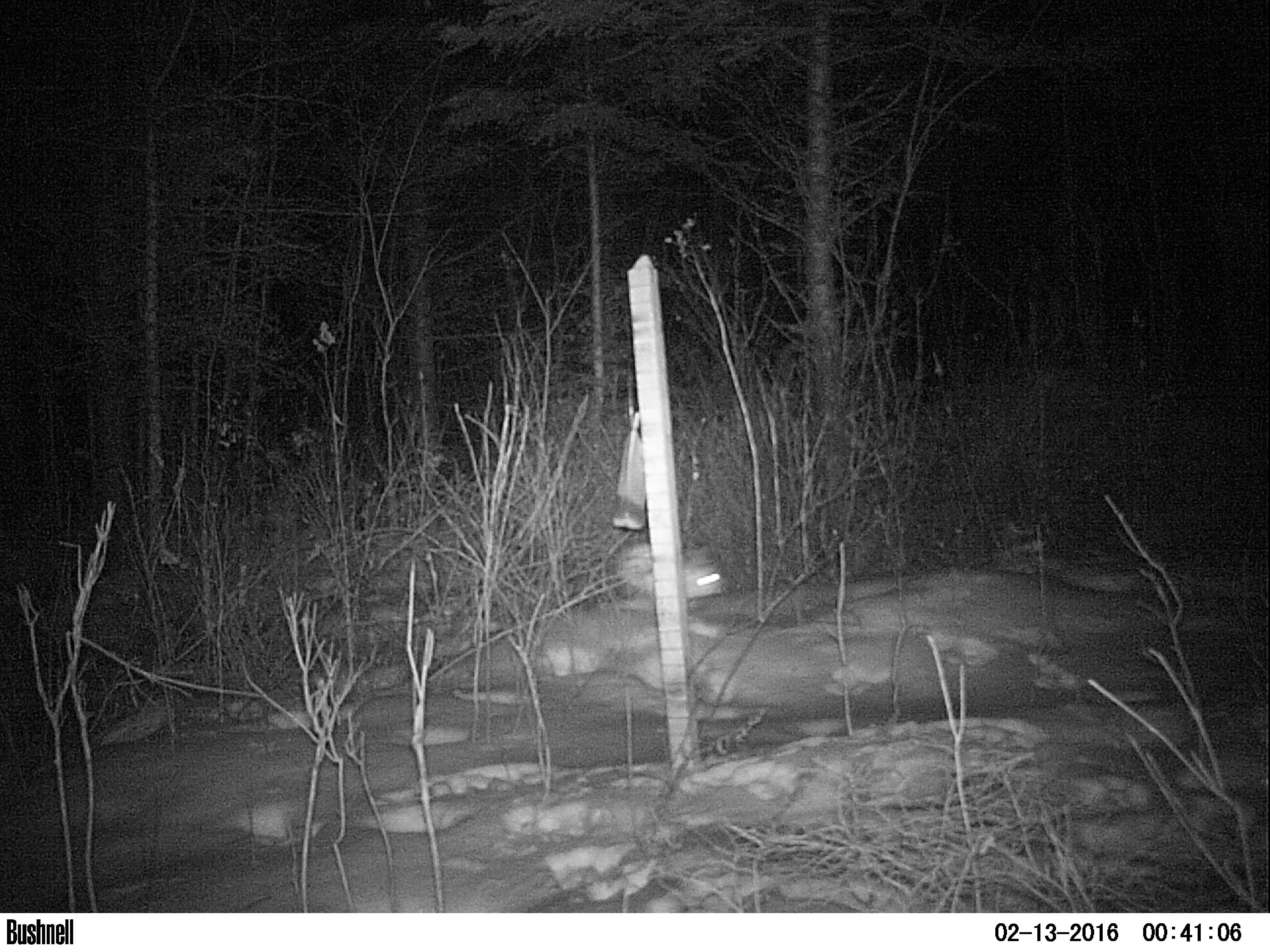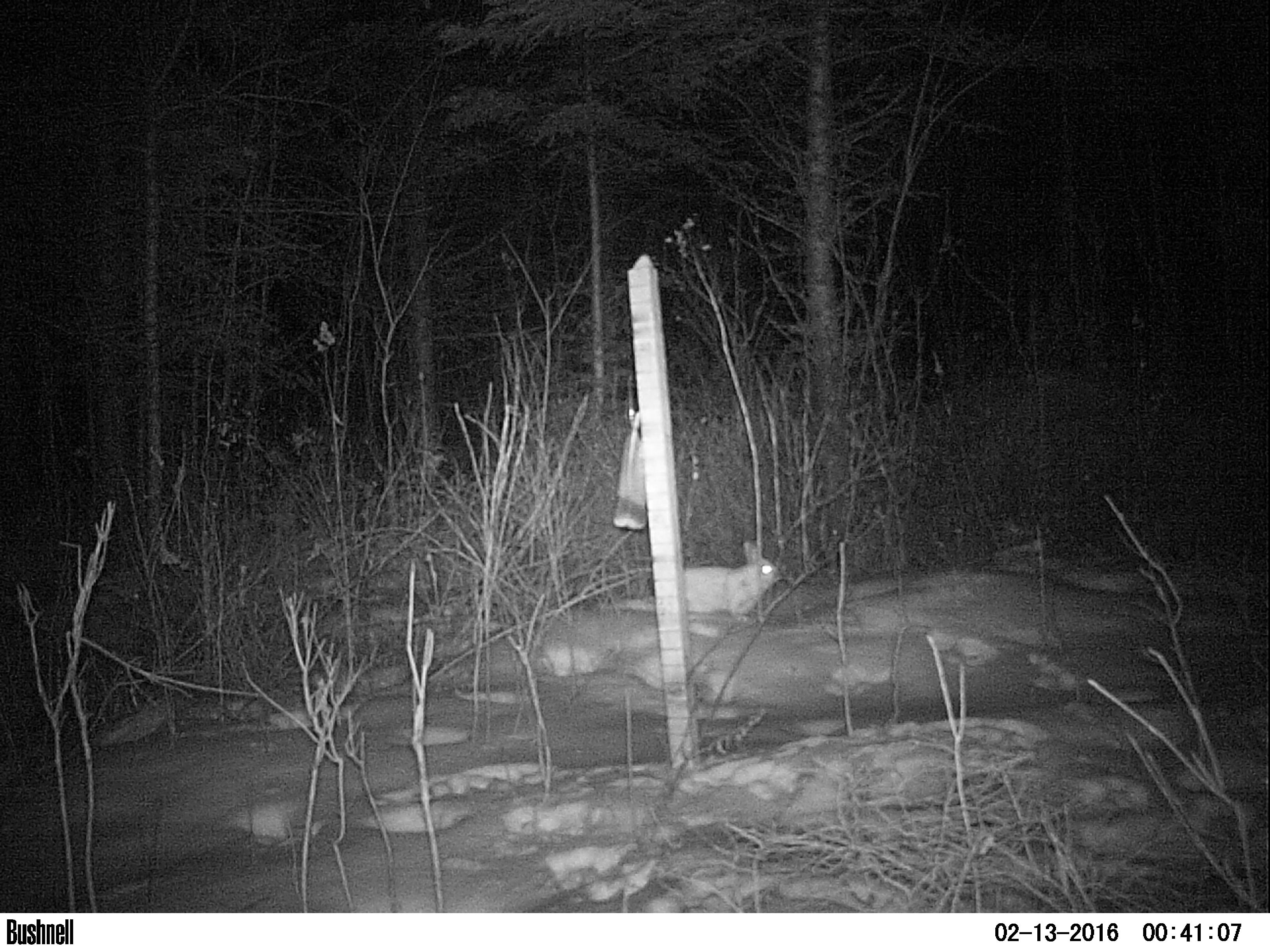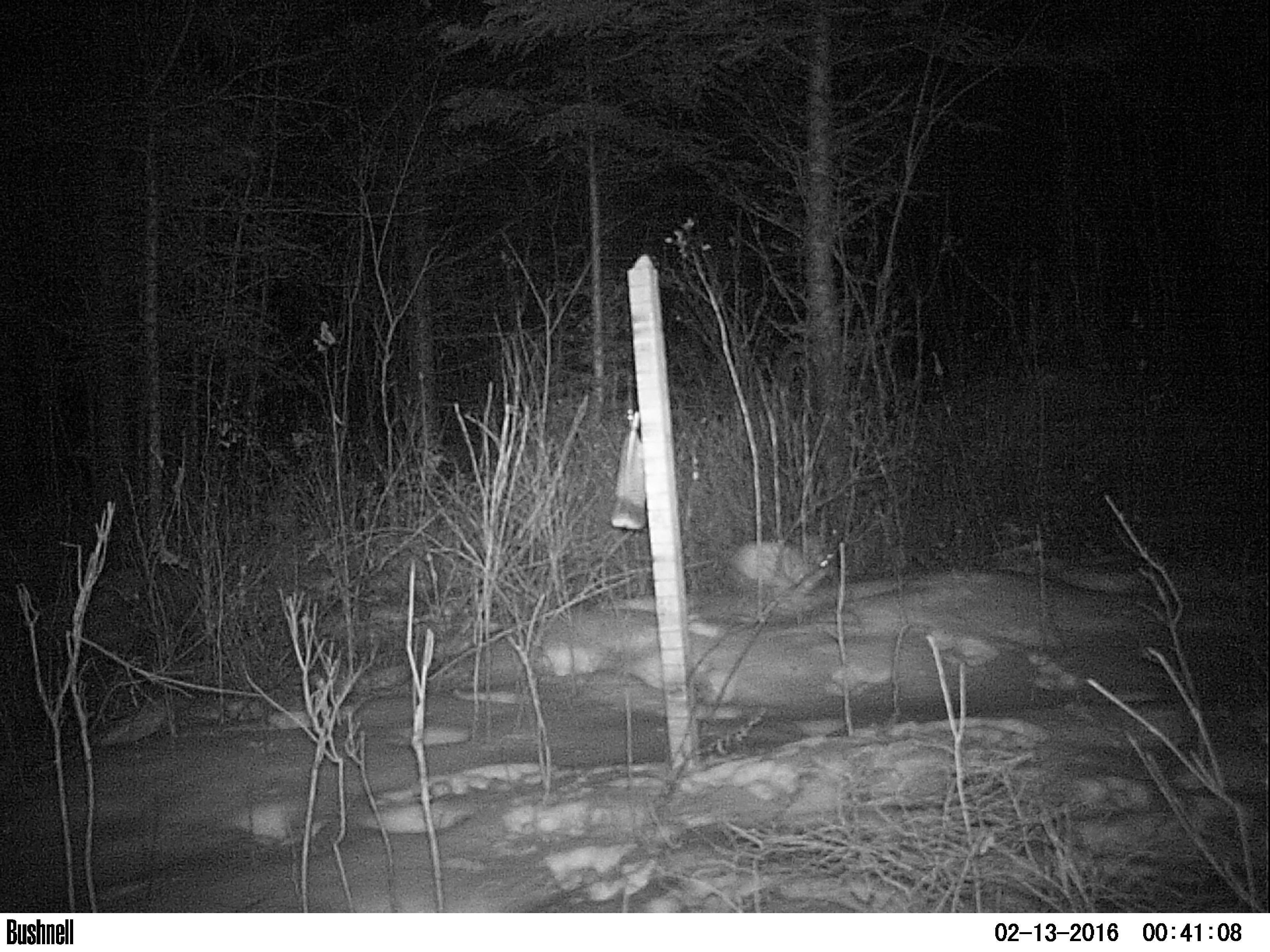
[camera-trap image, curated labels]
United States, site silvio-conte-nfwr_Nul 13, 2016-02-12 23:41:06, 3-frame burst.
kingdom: Animalia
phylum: Chordata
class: Mammalia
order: Lagomorpha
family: Leporidae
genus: Lepus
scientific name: Lepus americanus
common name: snowshoe hare